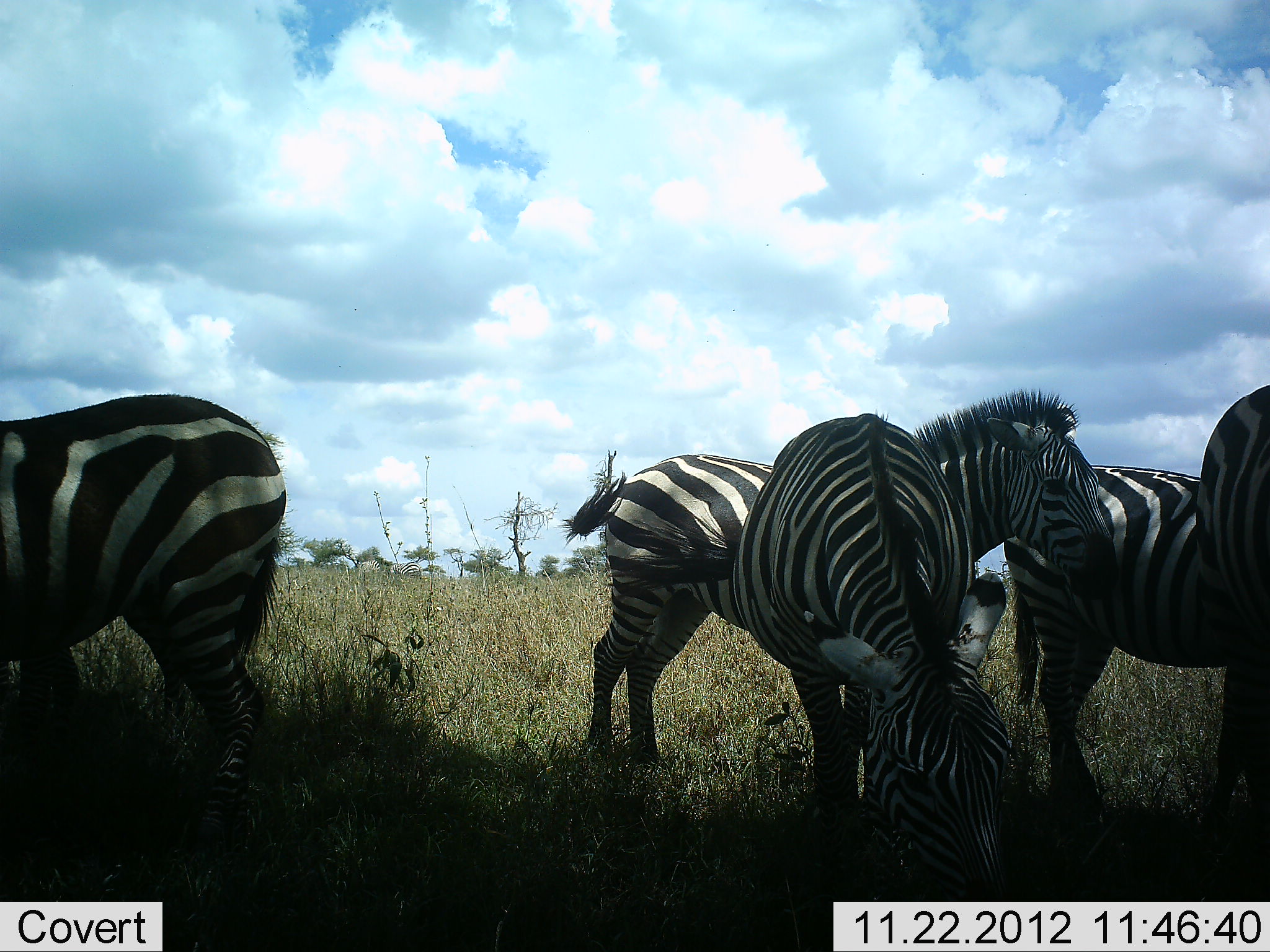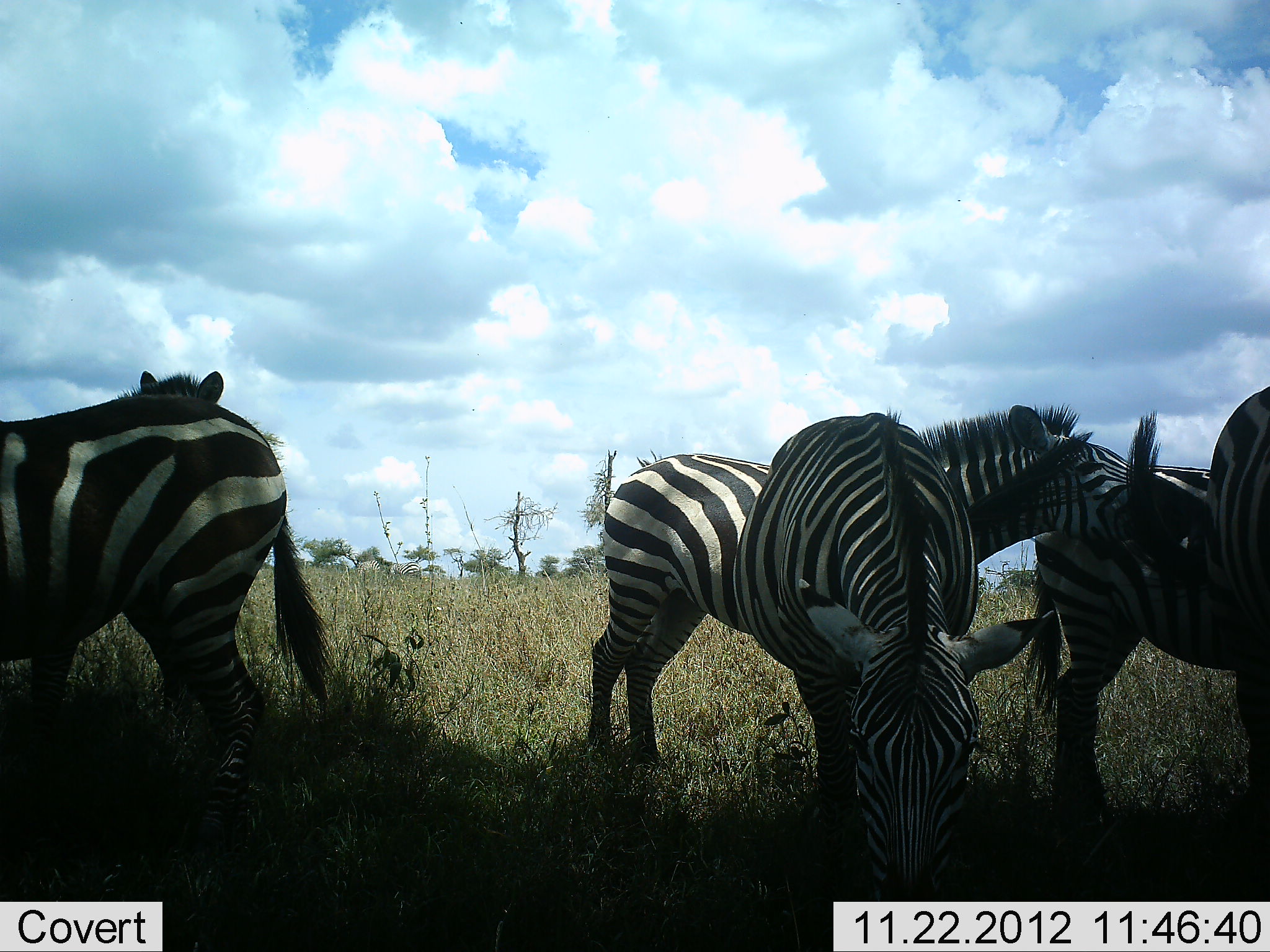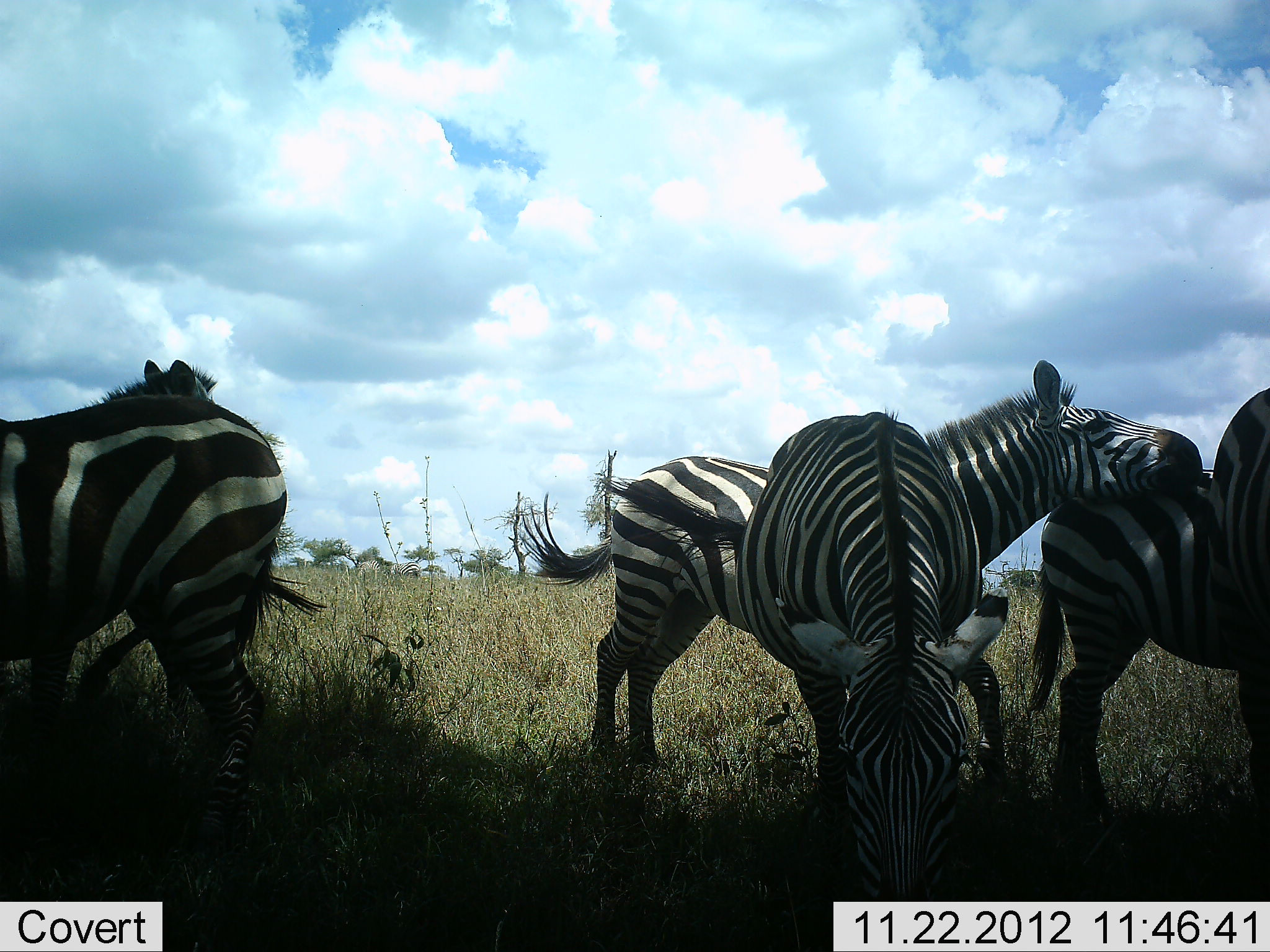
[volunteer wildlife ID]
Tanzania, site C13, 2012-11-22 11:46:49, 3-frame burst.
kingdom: Animalia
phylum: Chordata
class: Mammalia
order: Perissodactyla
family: Equidae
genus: Equus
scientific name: Equus quagga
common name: plains zebra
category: zebra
Zebra (plains zebra) (Equus quagga), count 6. Behavior (volunteer vote fractions): standing 80%, resting 10%, moving 0%, interacting 60%. Young present (vote fraction): 0%. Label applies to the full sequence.